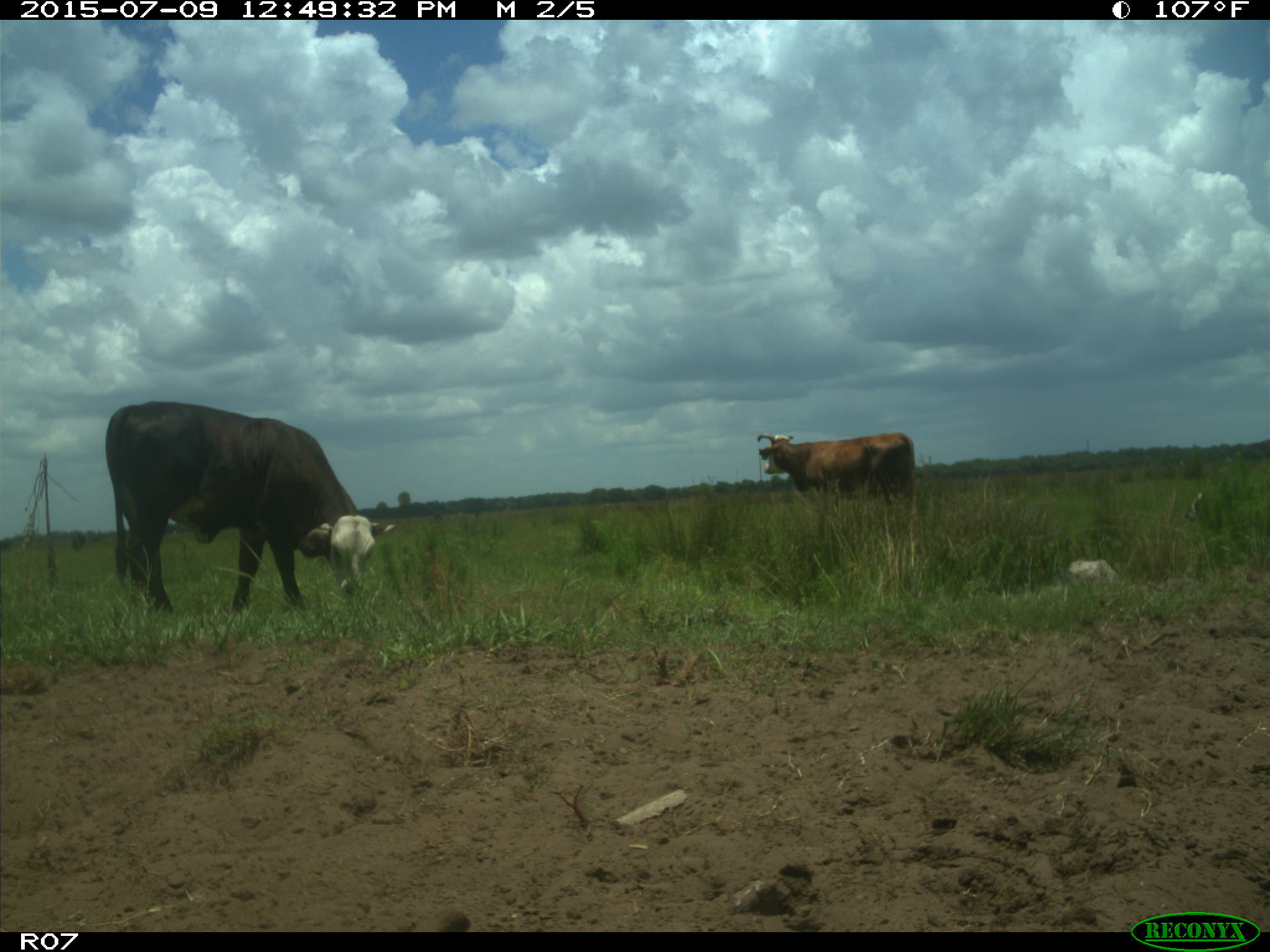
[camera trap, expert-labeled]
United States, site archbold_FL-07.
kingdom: Animalia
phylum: Chordata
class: Mammalia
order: Artiodactyla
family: Bovidae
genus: Bos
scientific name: Bos taurus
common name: domestic cow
Bos taurus (domestic cow).